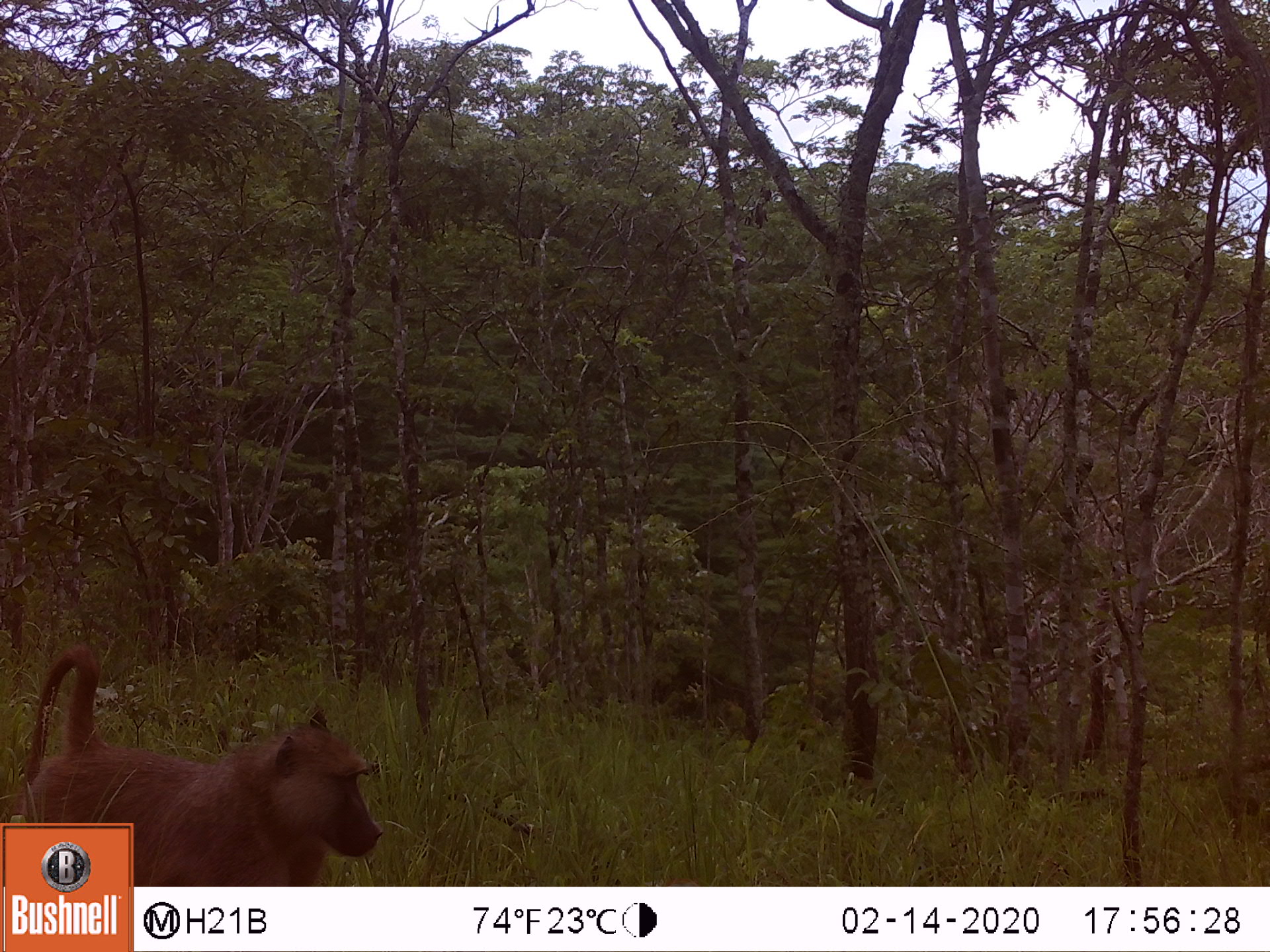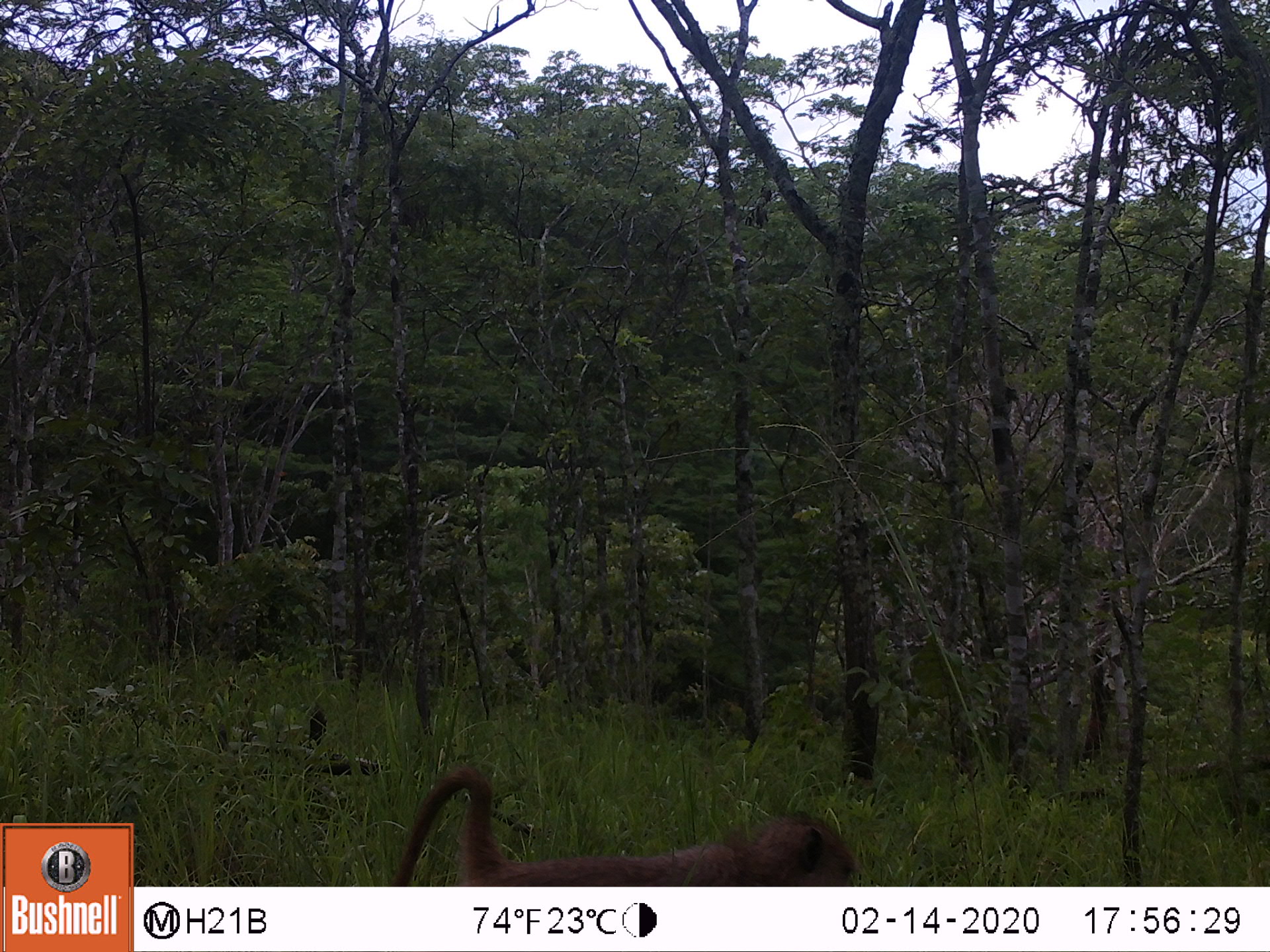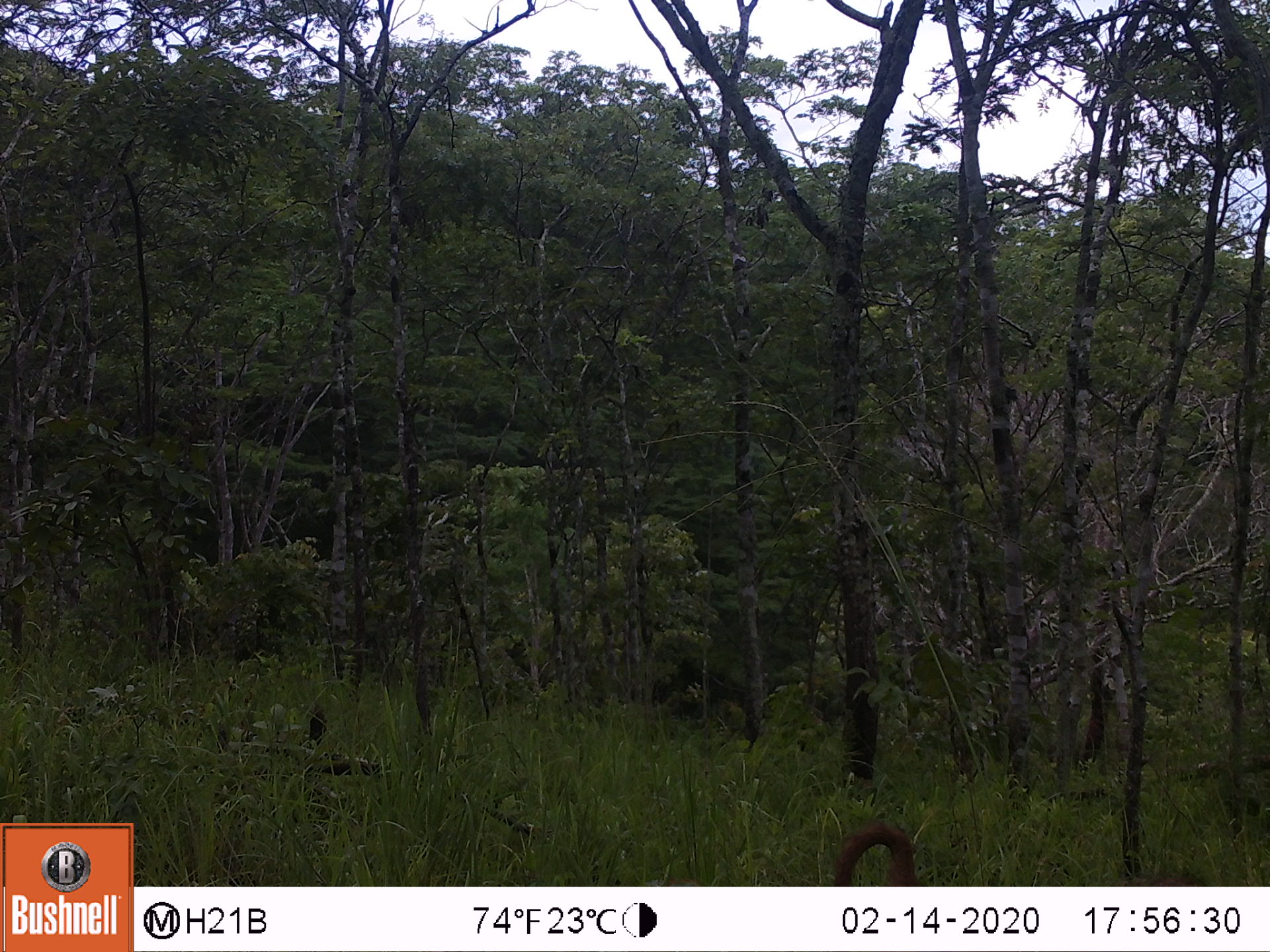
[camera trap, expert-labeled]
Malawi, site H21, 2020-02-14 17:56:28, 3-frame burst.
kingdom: Animalia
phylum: Chordata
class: Mammalia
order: Primates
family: Cercopithecidae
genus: Papio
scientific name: Papio cynocephalus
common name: yellow baboon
Yellow baboon (Papio cynocephalus), count 1.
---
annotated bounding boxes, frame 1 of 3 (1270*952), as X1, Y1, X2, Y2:
yellow baboon: 136, 718, 379, 880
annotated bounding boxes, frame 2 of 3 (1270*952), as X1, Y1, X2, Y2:
yellow baboon: 386, 771, 858, 882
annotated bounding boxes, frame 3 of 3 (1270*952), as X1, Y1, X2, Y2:
yellow baboon: 833, 816, 921, 882